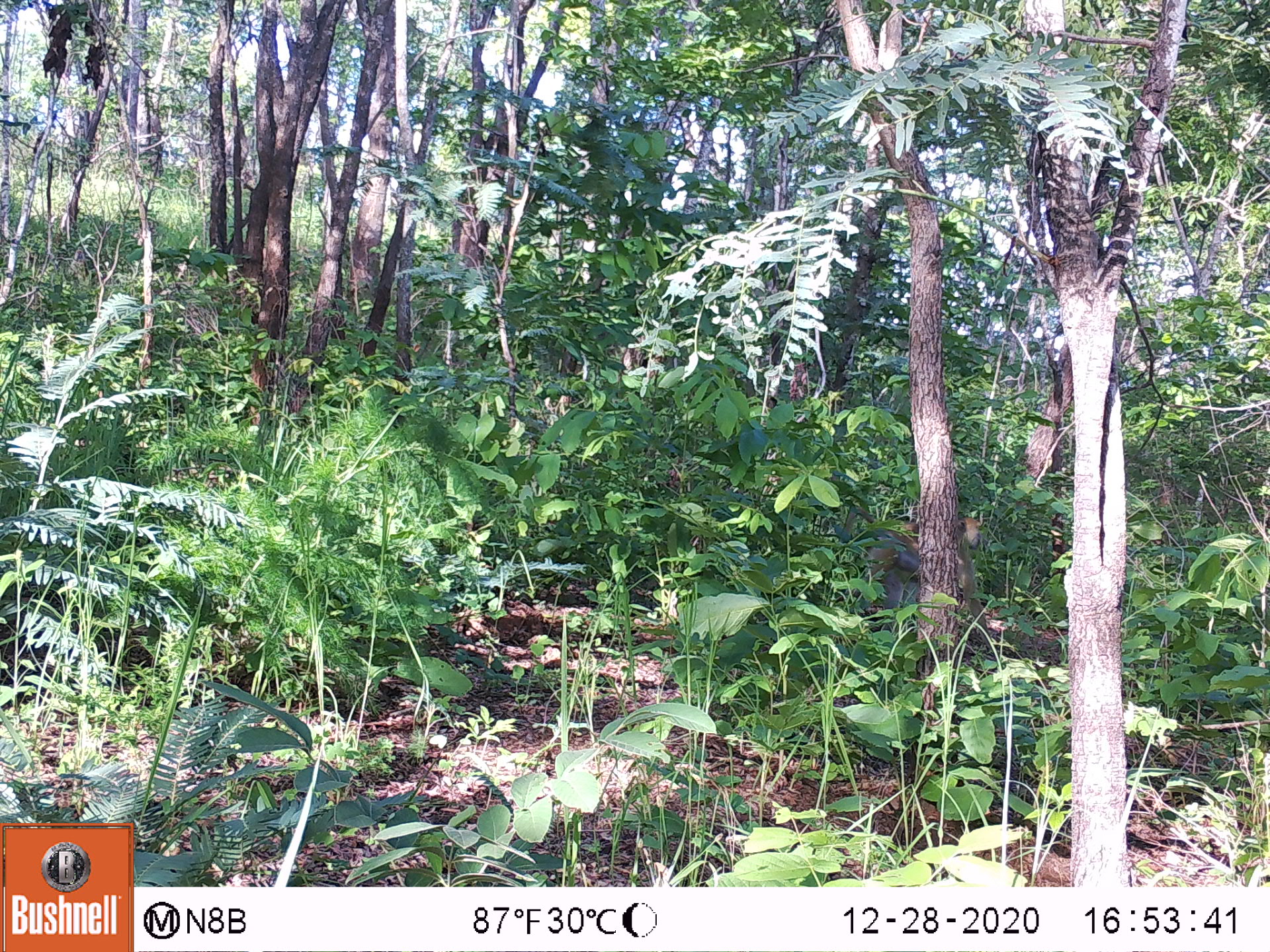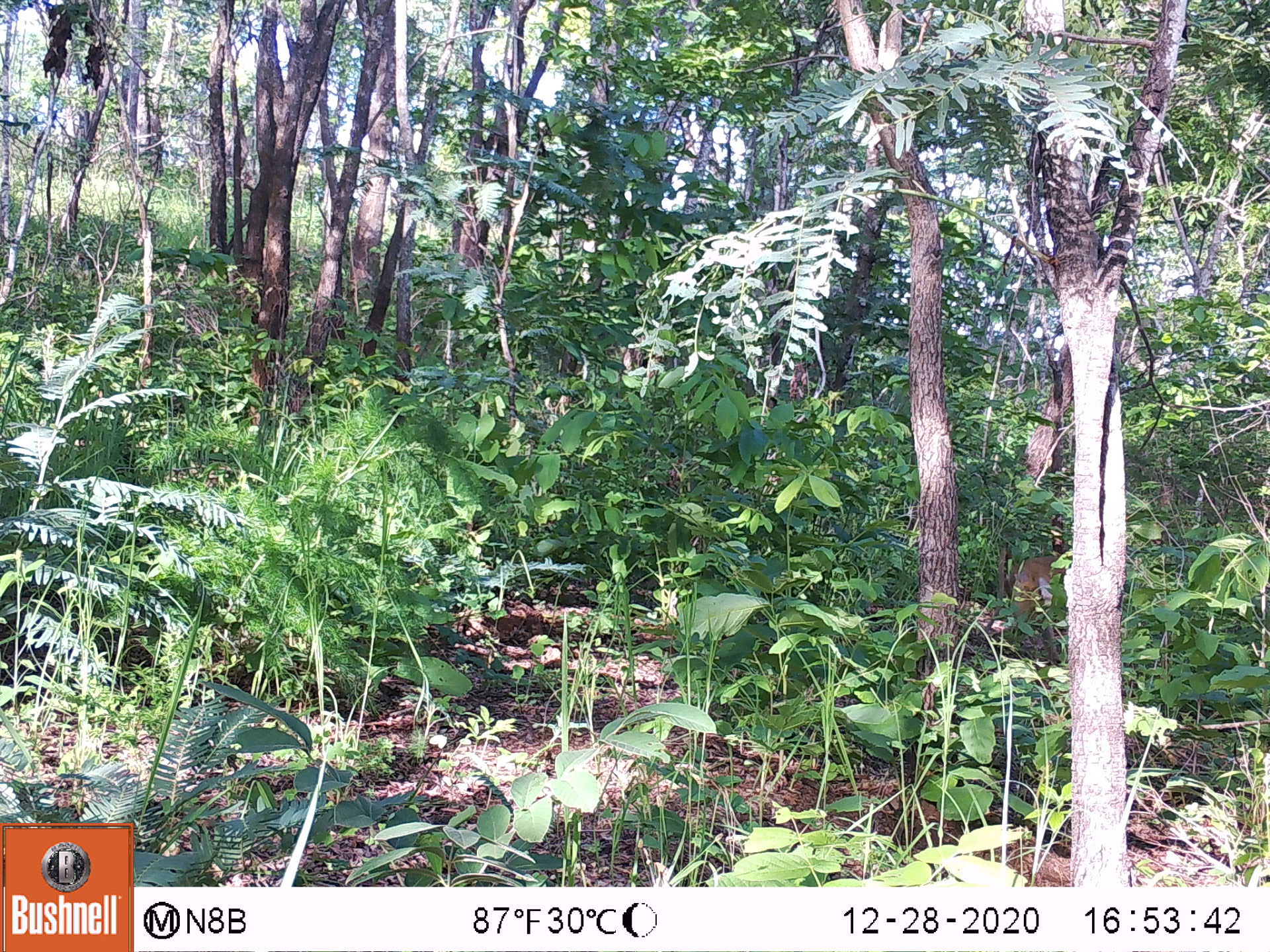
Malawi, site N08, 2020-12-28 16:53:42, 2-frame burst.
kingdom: Animalia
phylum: Chordata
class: Mammalia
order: Primates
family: Cercopithecidae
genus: Papio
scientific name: Papio cynocephalus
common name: yellow baboon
Yellow baboon (Papio cynocephalus), count 1.